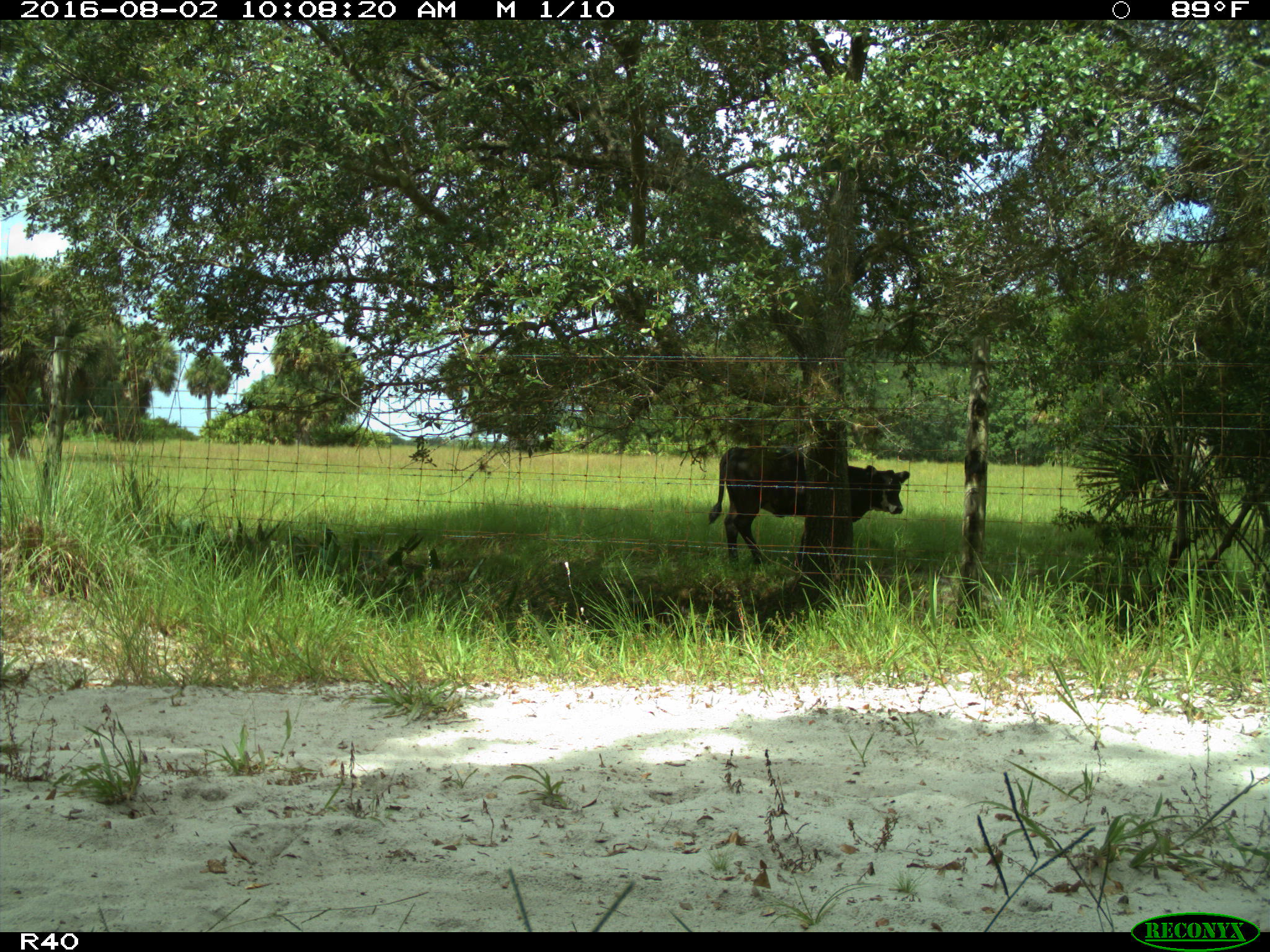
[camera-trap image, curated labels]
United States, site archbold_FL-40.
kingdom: Animalia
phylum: Chordata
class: Mammalia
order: Artiodactyla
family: Bovidae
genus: Bos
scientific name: Bos taurus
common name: domestic cow